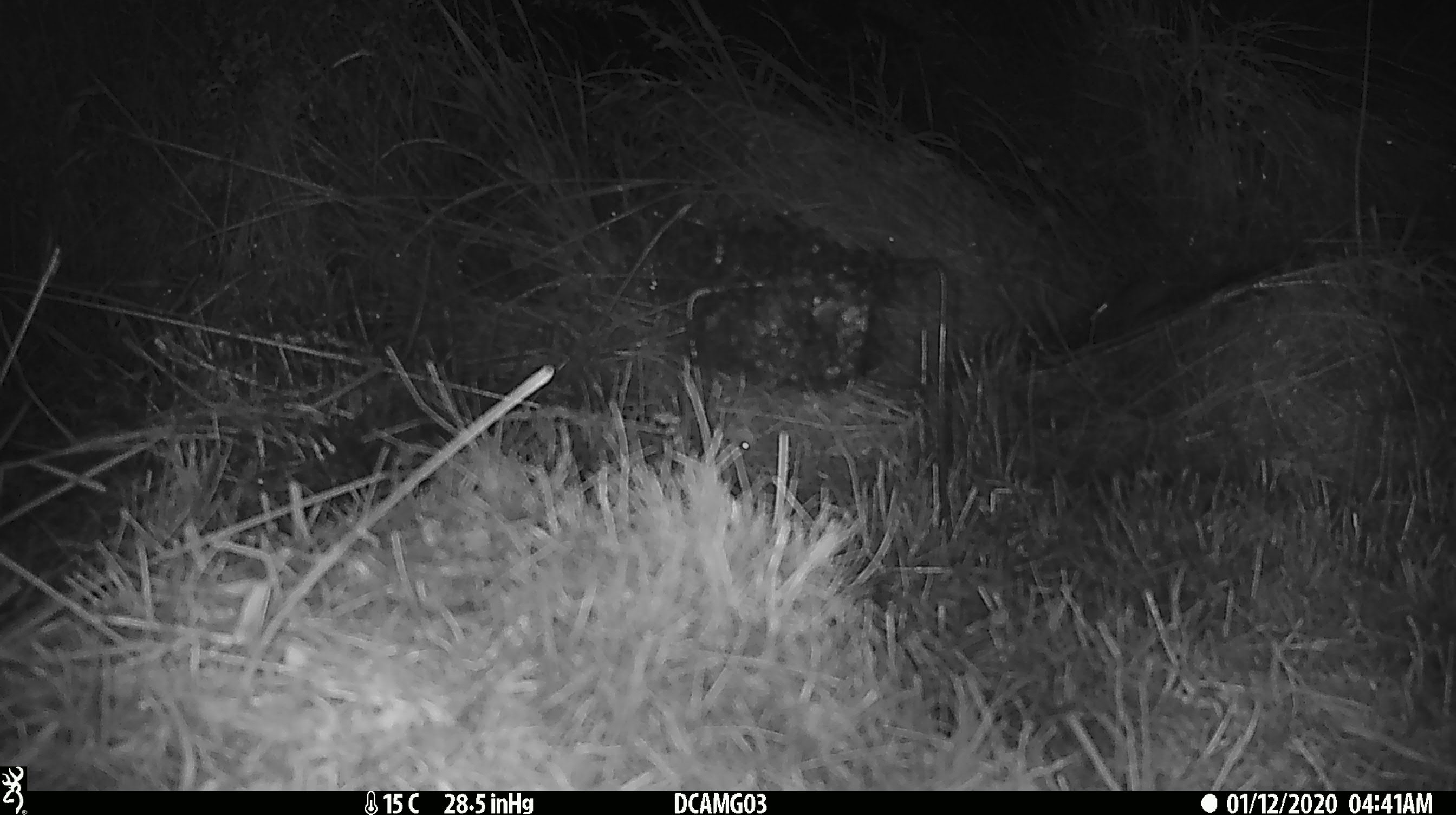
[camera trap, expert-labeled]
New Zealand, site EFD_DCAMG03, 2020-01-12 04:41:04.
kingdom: Animalia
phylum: Chordata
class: Mammalia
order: Rodentia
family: Muridae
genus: Mus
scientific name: Mus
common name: mouse